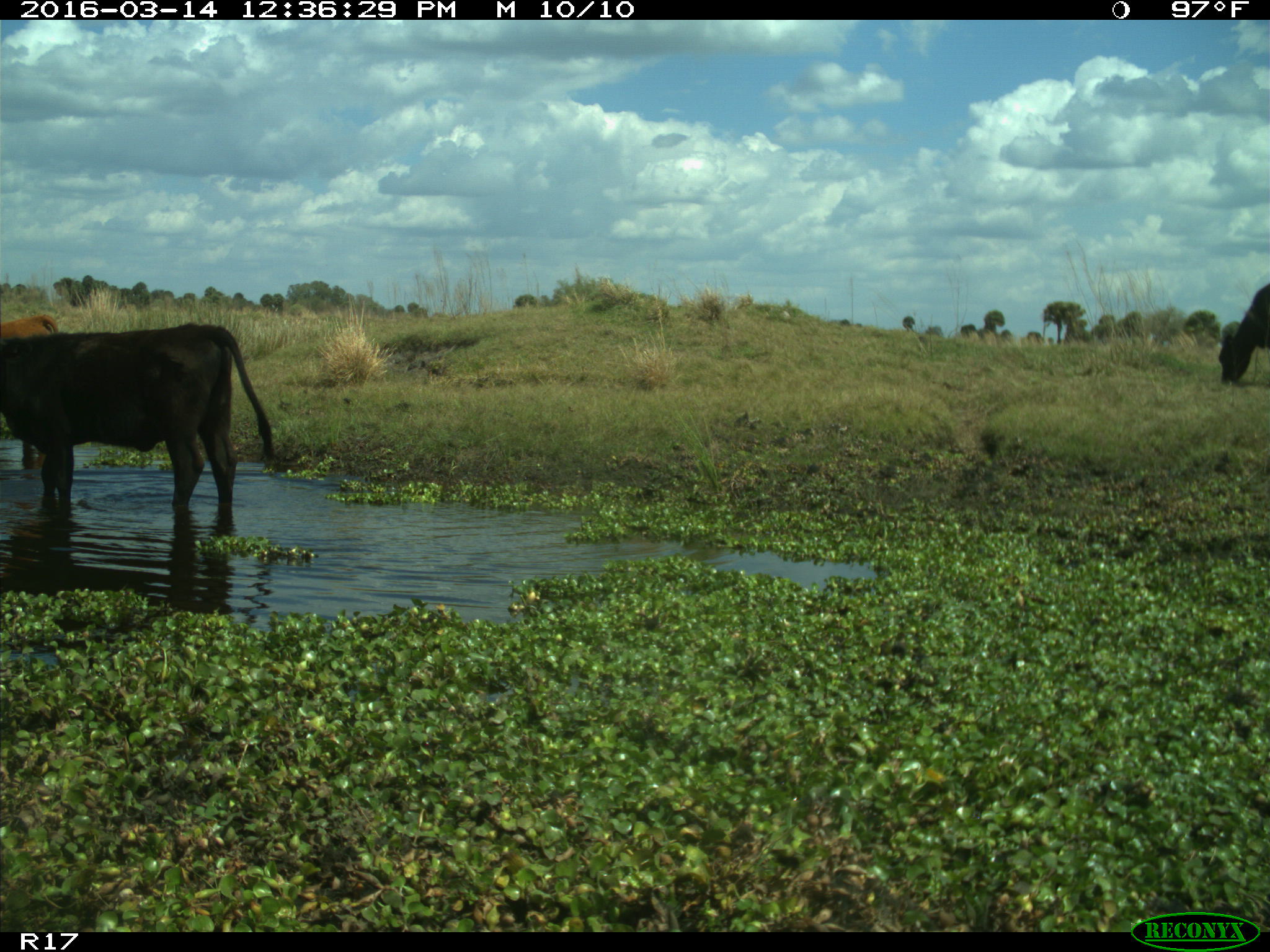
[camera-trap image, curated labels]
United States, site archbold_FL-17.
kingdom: Animalia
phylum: Chordata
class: Mammalia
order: Artiodactyla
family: Bovidae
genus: Bos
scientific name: Bos taurus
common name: domestic cow